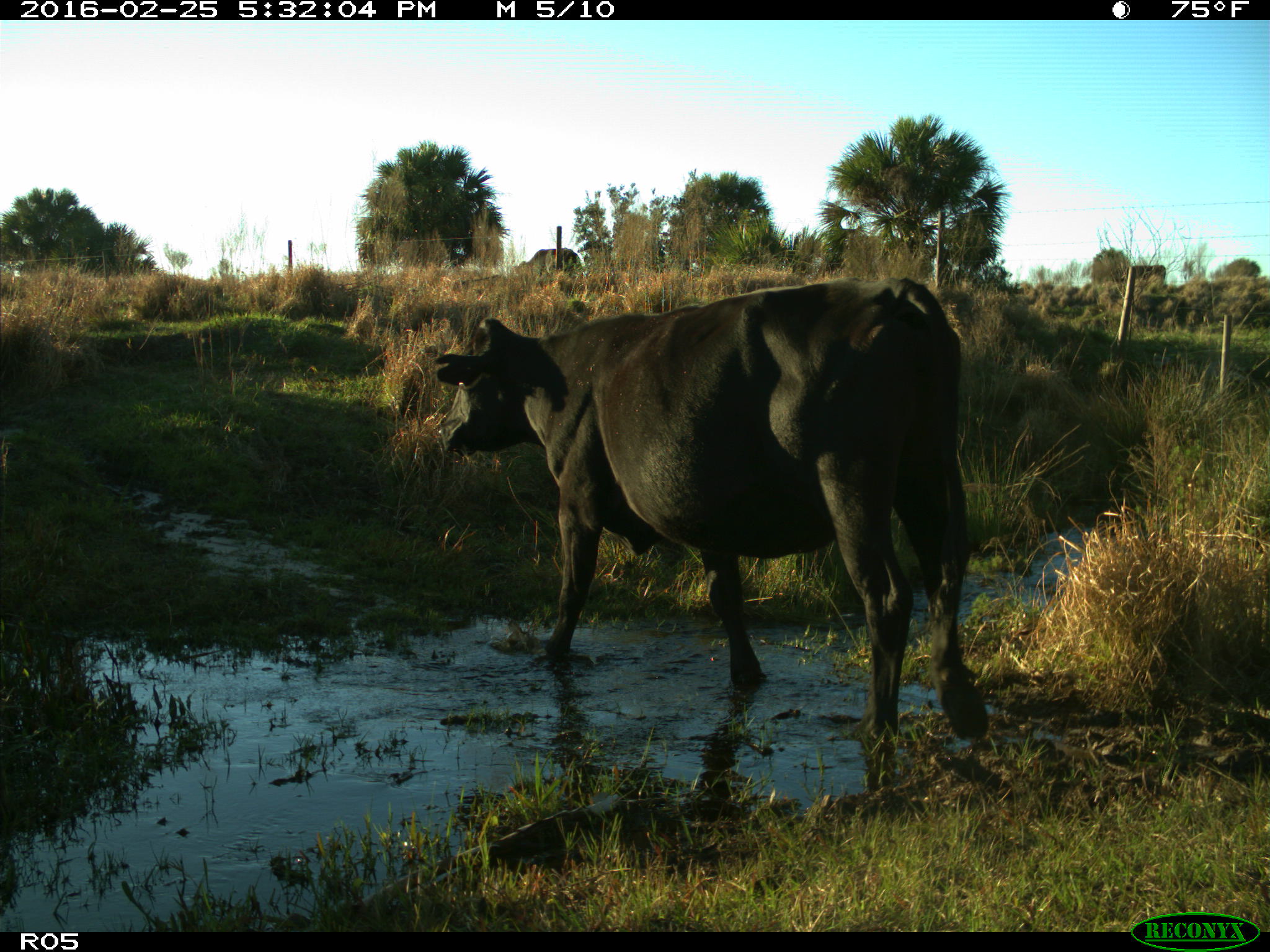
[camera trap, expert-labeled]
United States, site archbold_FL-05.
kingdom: Animalia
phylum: Chordata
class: Mammalia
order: Artiodactyla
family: Bovidae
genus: Bos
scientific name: Bos taurus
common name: domestic cow